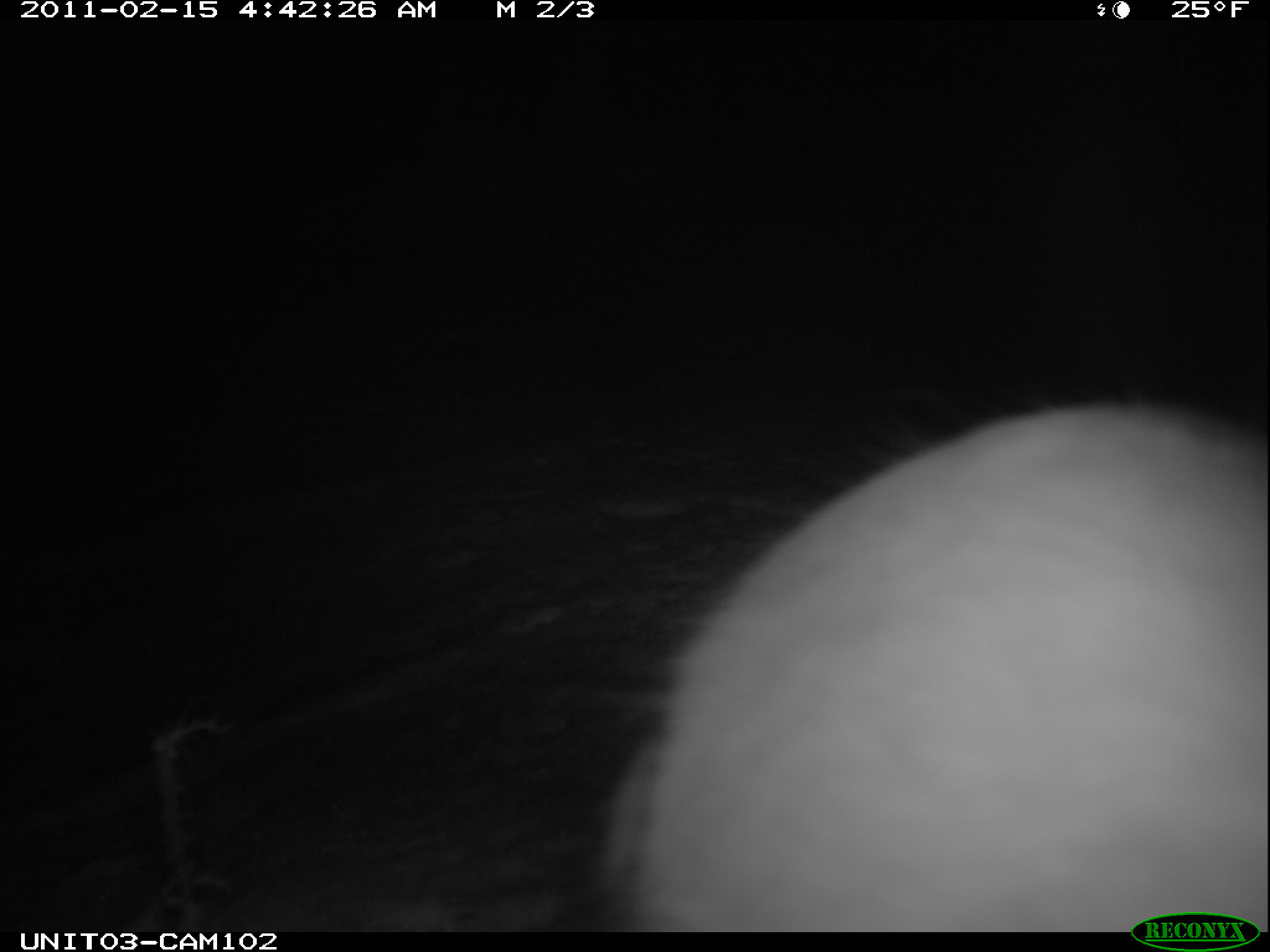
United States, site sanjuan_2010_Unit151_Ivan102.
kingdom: Animalia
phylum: Chordata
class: Mammalia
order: Lagomorpha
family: Leporidae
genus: Lepus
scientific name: Lepus americanus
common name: snowshoe hare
Lepus americanus (snowshoe hare).